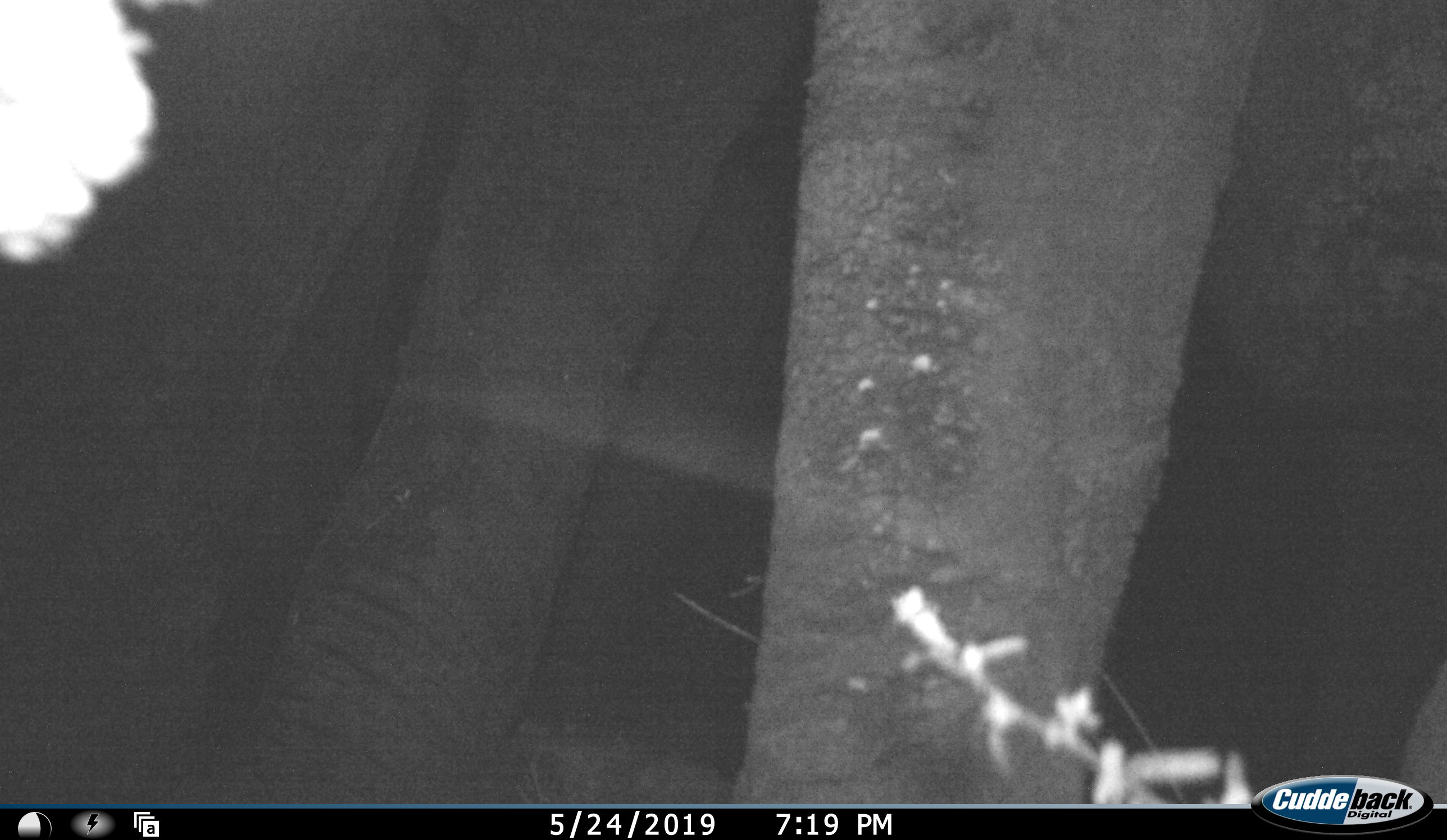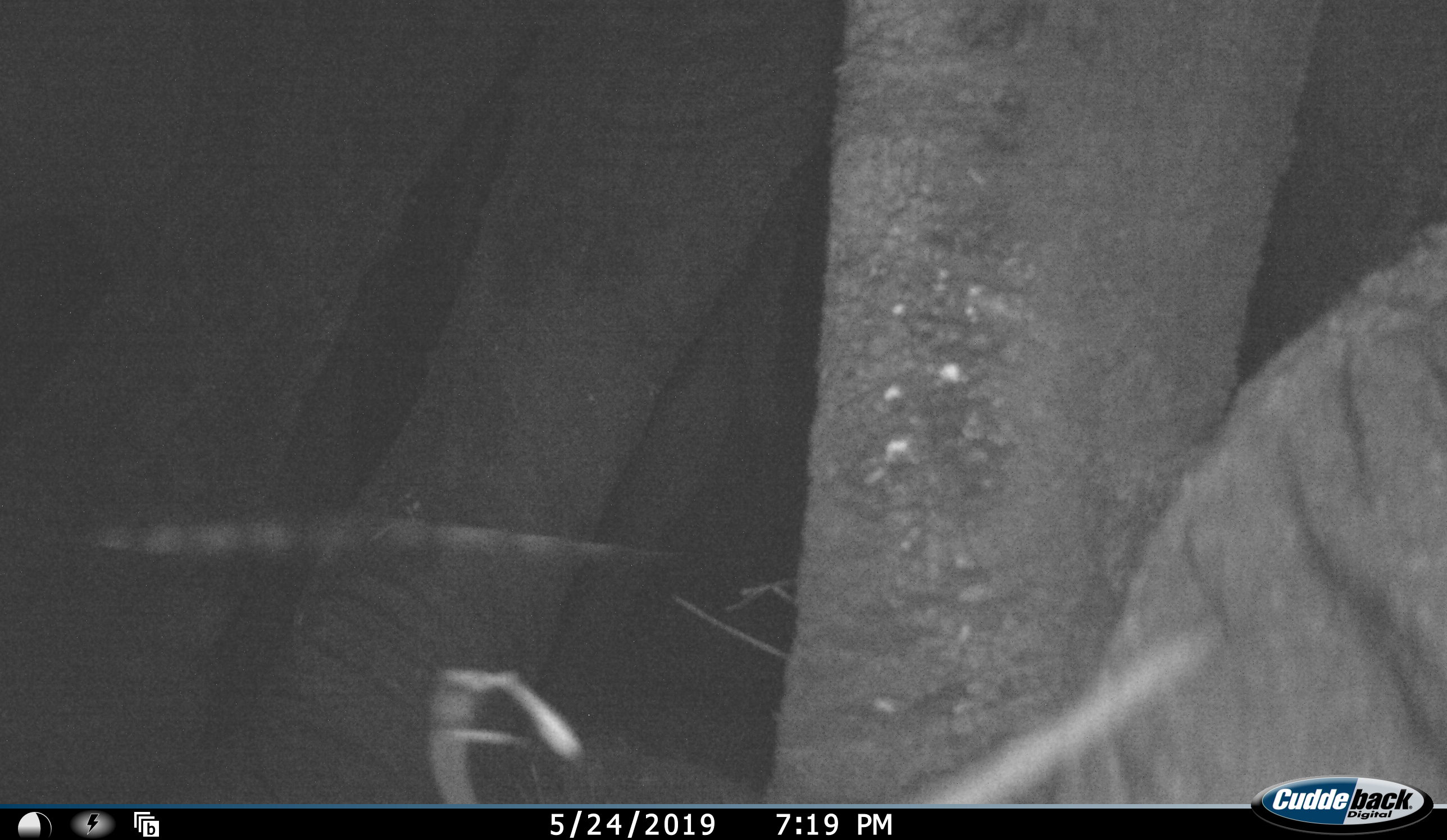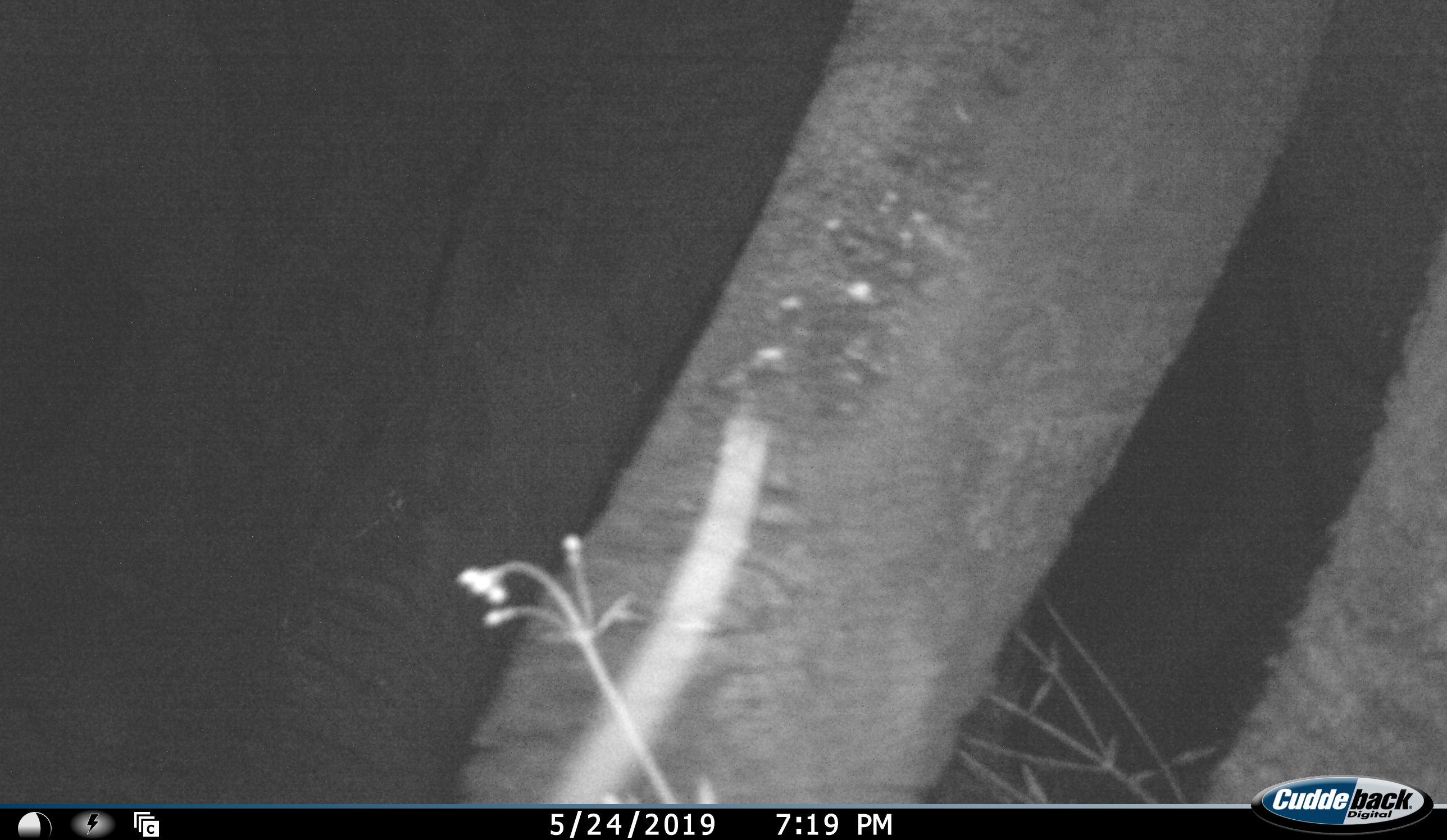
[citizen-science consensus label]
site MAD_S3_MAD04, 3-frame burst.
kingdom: Animalia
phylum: Chordata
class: Mammalia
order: Proboscidea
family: Elephantidae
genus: Loxodonta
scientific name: Loxodonta africana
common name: african bush elephant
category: elephant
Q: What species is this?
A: Elephant (african bush elephant) (Loxodonta africana).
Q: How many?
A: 2.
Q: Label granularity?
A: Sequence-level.